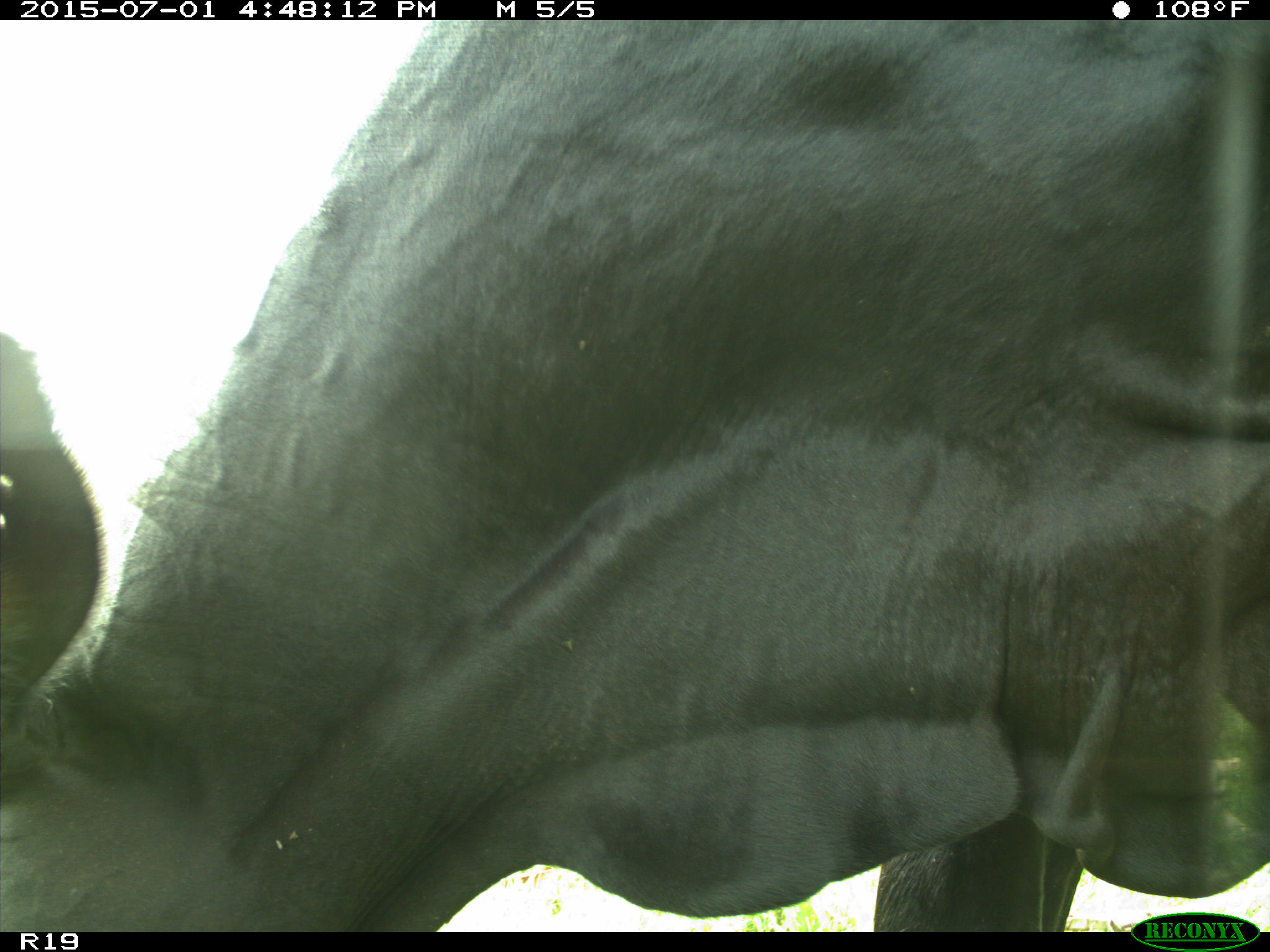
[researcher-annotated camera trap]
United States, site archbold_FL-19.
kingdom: Animalia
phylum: Chordata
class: Mammalia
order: Artiodactyla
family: Bovidae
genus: Bos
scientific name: Bos taurus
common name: domestic cow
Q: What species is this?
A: Bos taurus (domestic cow).